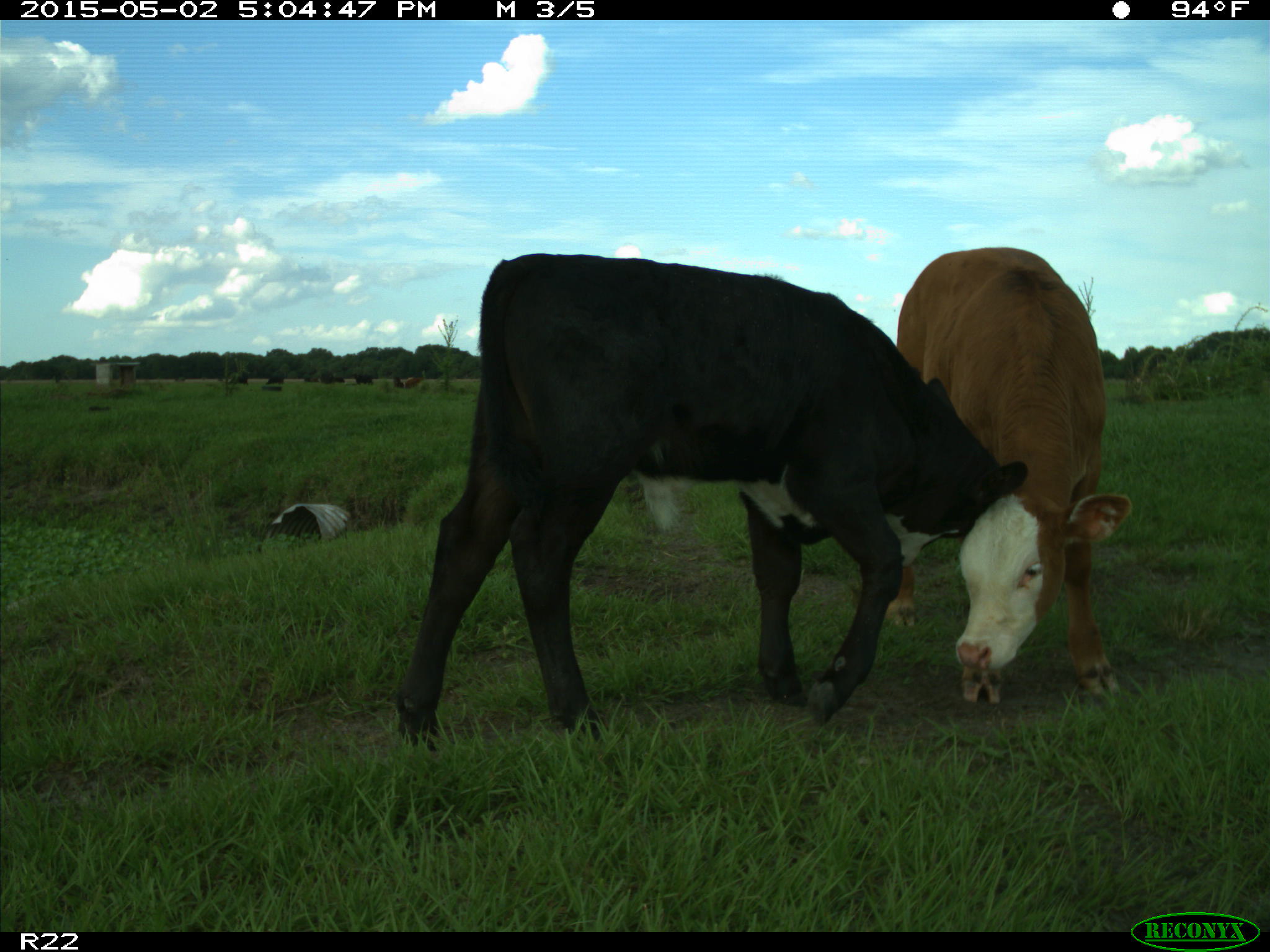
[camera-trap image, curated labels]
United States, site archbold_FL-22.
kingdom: Animalia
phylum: Chordata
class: Mammalia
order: Artiodactyla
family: Bovidae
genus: Bos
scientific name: Bos taurus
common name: domestic cow